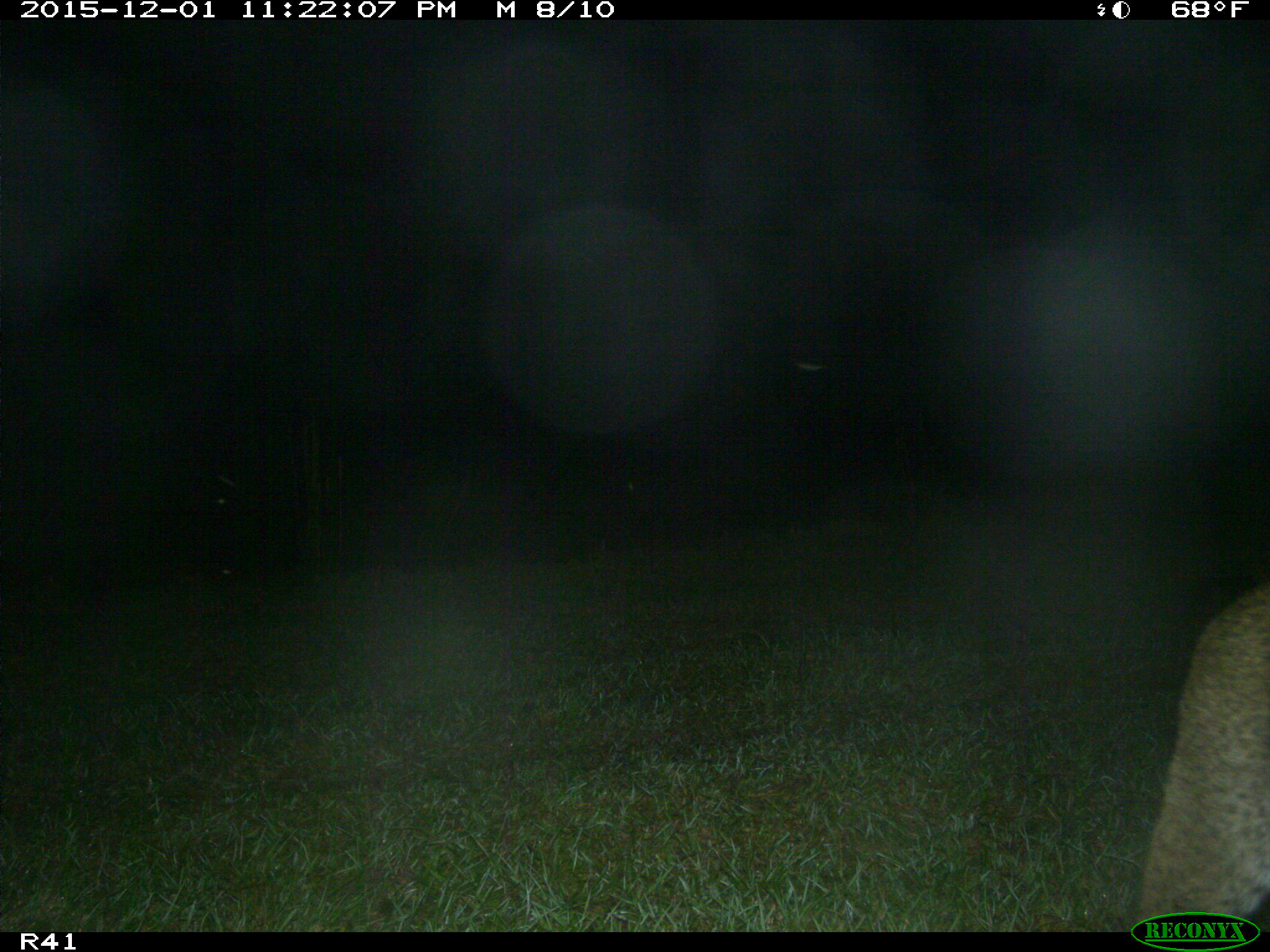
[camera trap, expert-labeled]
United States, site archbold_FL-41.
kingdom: Animalia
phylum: Chordata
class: Mammalia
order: Carnivora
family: Felidae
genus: Lynx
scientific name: Lynx rufus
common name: bobcat